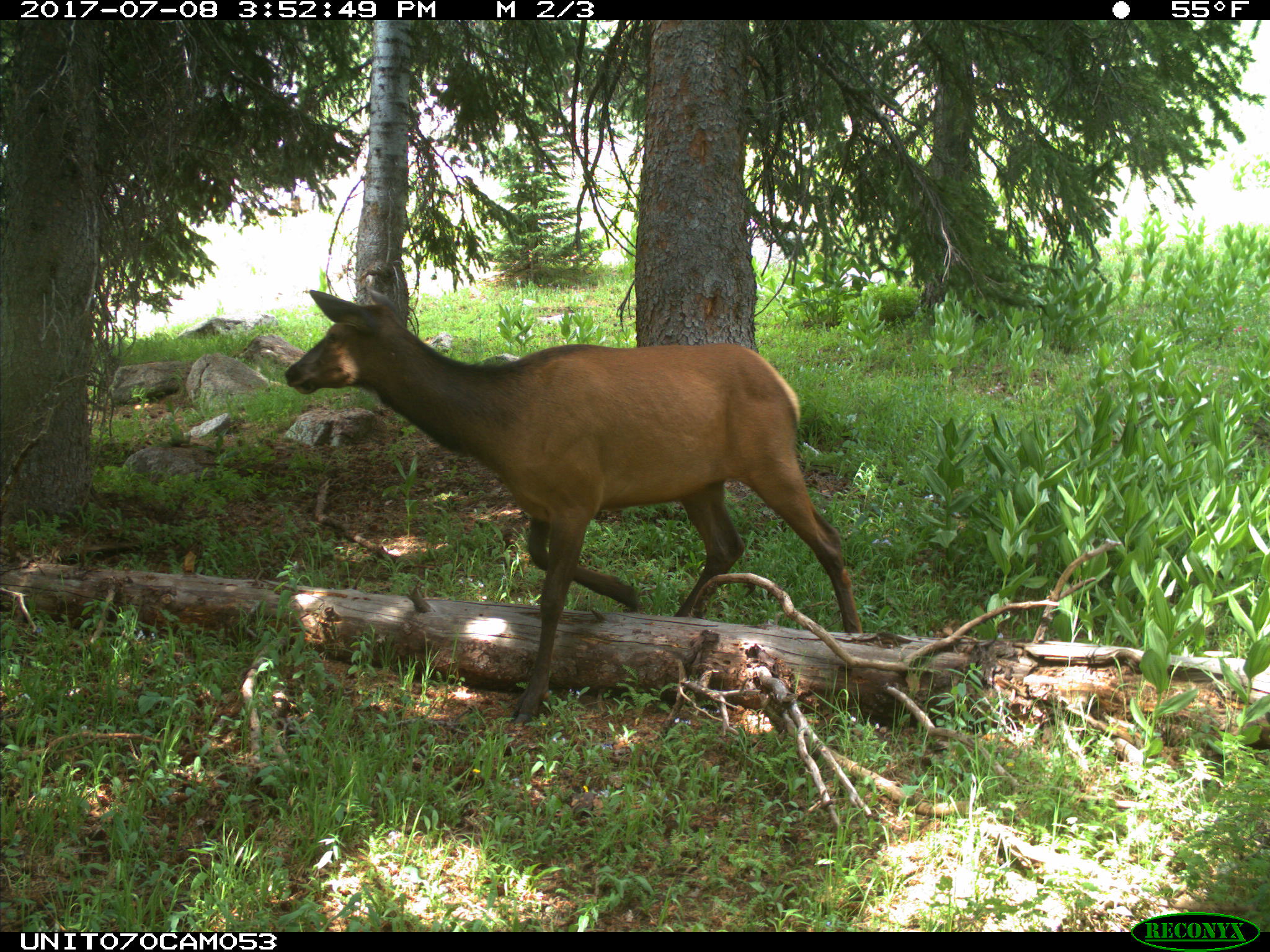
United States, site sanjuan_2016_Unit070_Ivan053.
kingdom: Animalia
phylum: Chordata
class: Mammalia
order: Artiodactyla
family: Cervidae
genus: Cervus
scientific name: Cervus elaphus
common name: red deer